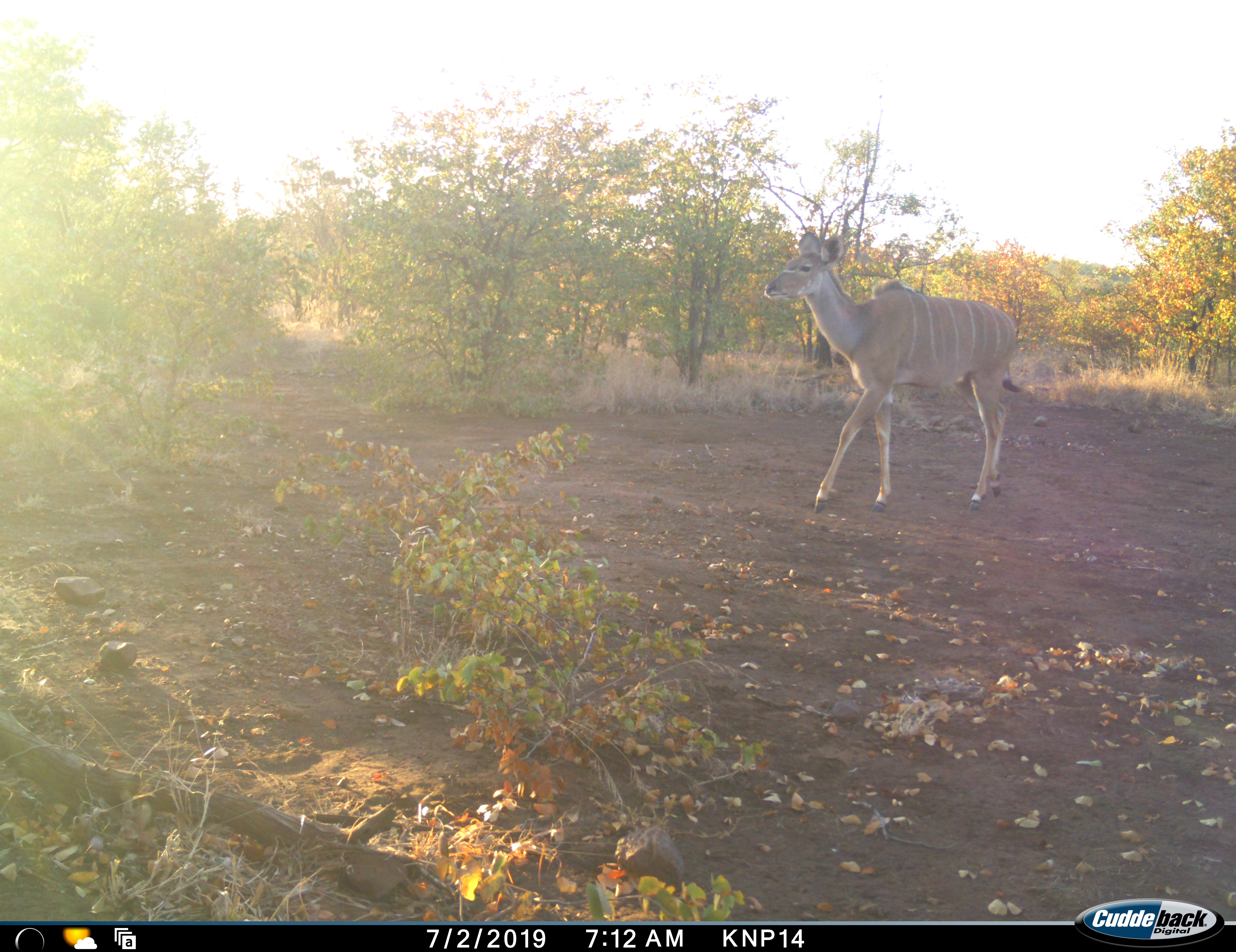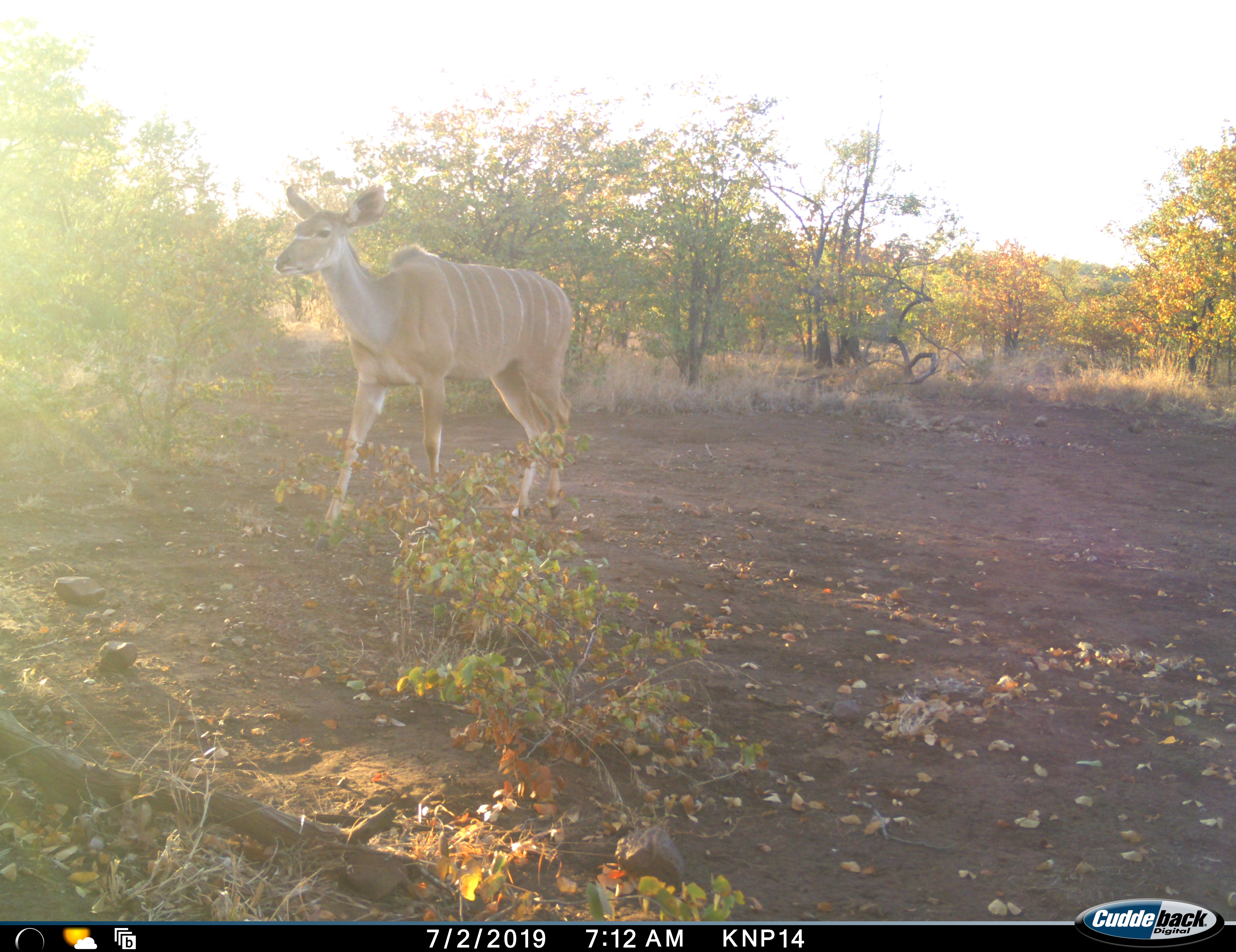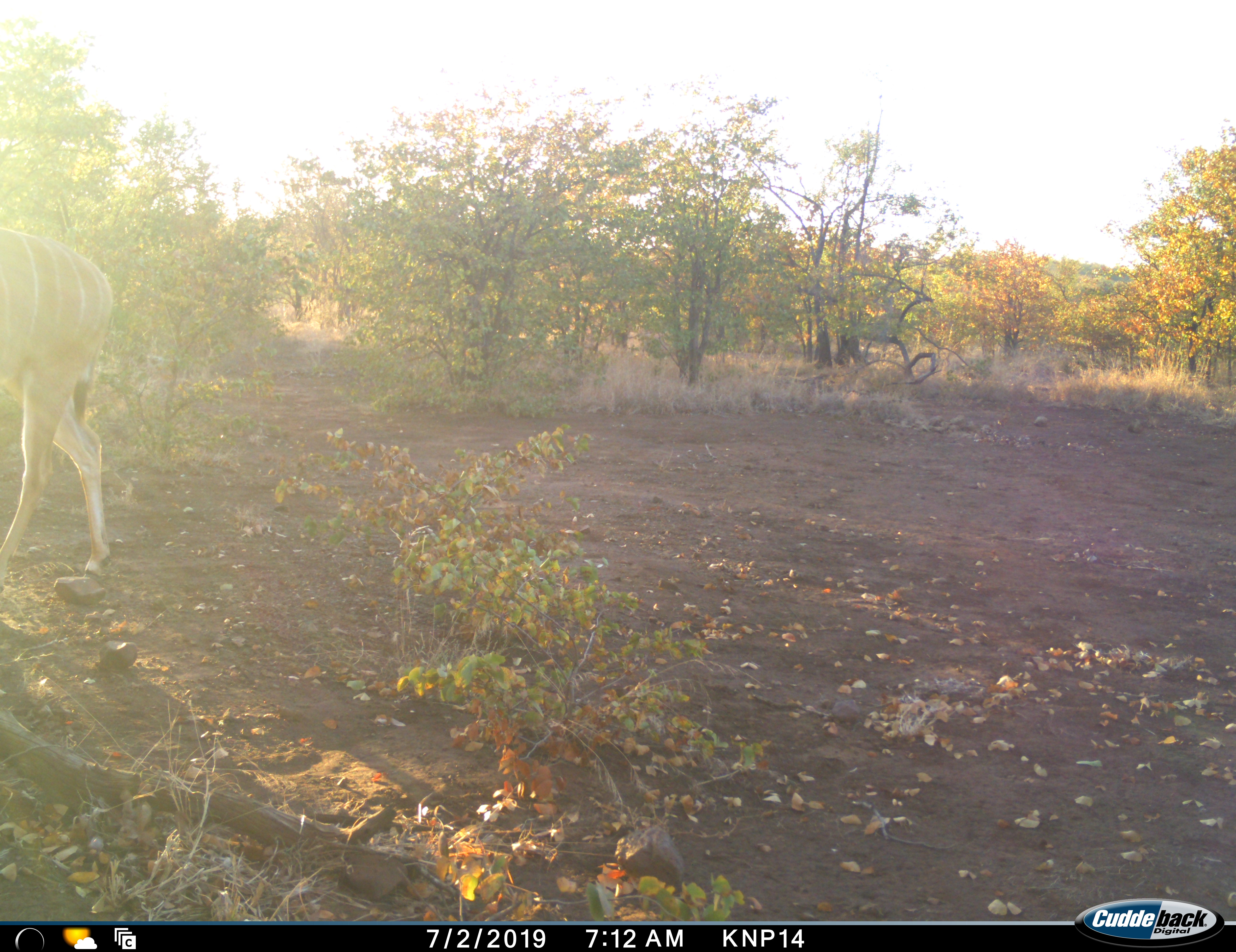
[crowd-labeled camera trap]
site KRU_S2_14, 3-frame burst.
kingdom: Animalia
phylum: Chordata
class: Mammalia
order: Artiodactyla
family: Bovidae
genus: Tragelaphus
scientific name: Tragelaphus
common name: kudu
Kudu (Tragelaphus), count 1. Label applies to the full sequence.